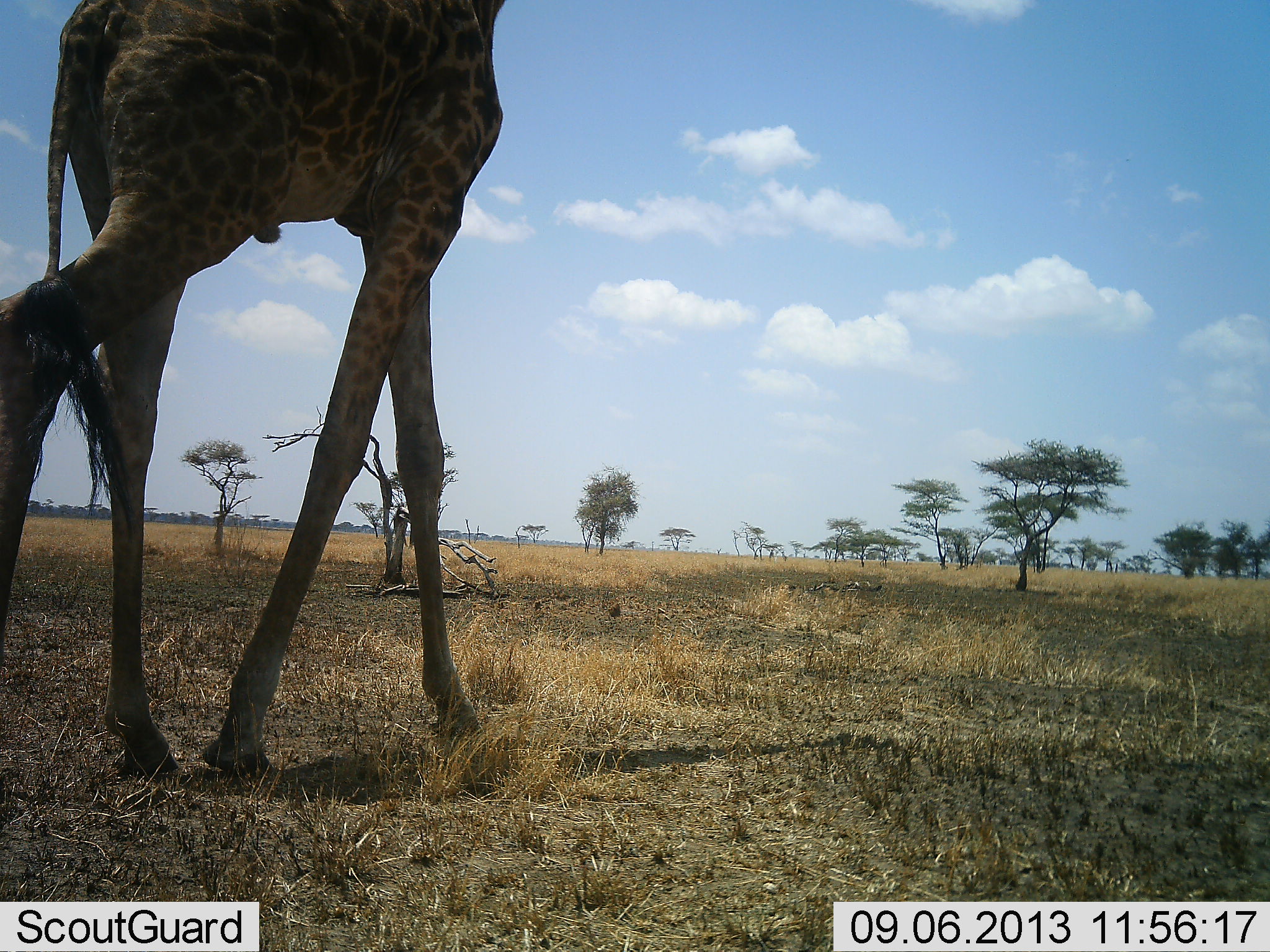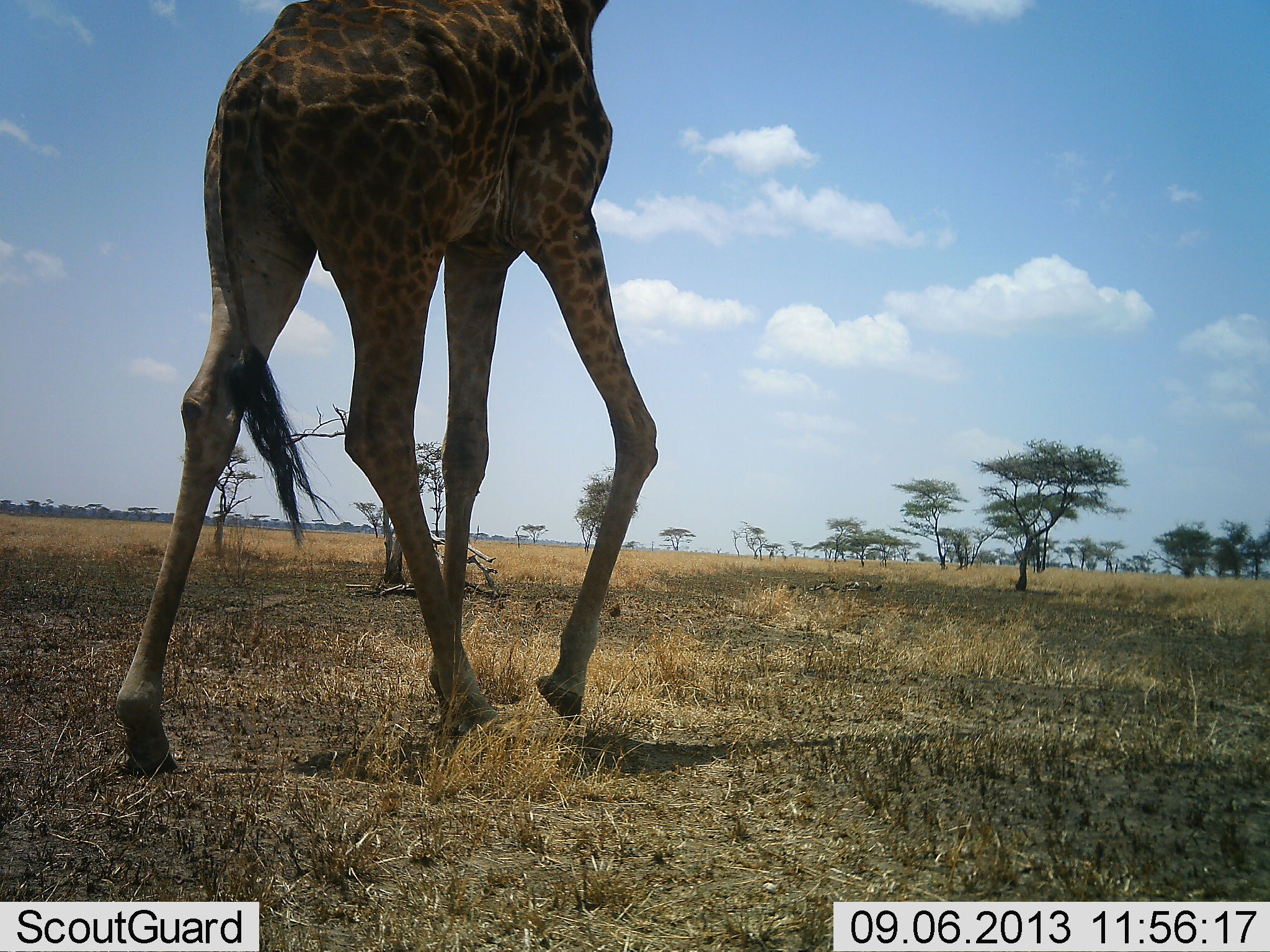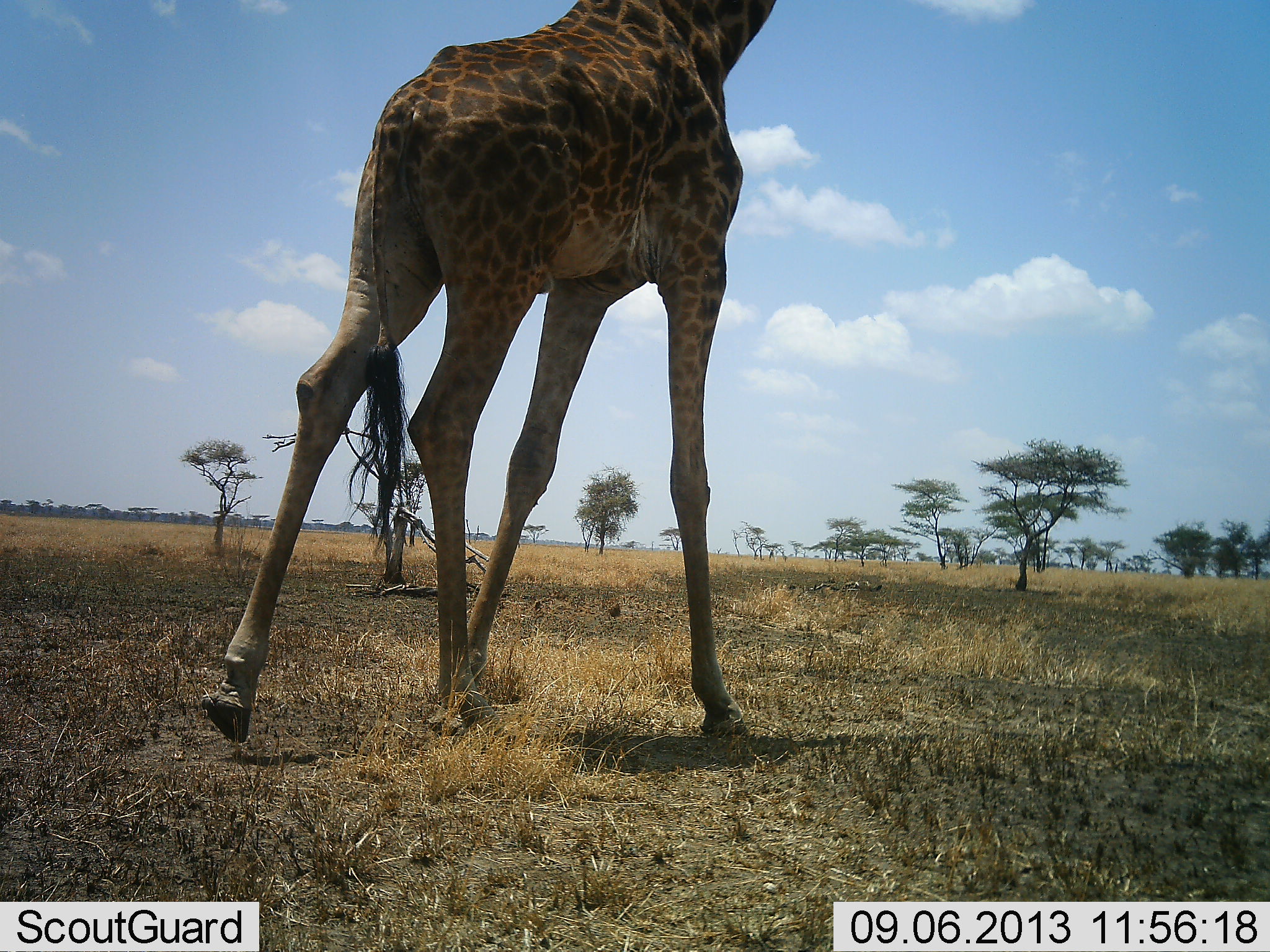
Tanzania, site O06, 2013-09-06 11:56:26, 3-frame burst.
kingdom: Animalia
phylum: Chordata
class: Mammalia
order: Artiodactyla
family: Giraffidae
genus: Giraffa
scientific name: Giraffa camelopardalis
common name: giraffe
Giraffe (Giraffa camelopardalis), count 1. Behavior (volunteer vote fractions): standing 0%, resting 0%, moving 100%, interacting 0%. Young present (vote fraction): 0%. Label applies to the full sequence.